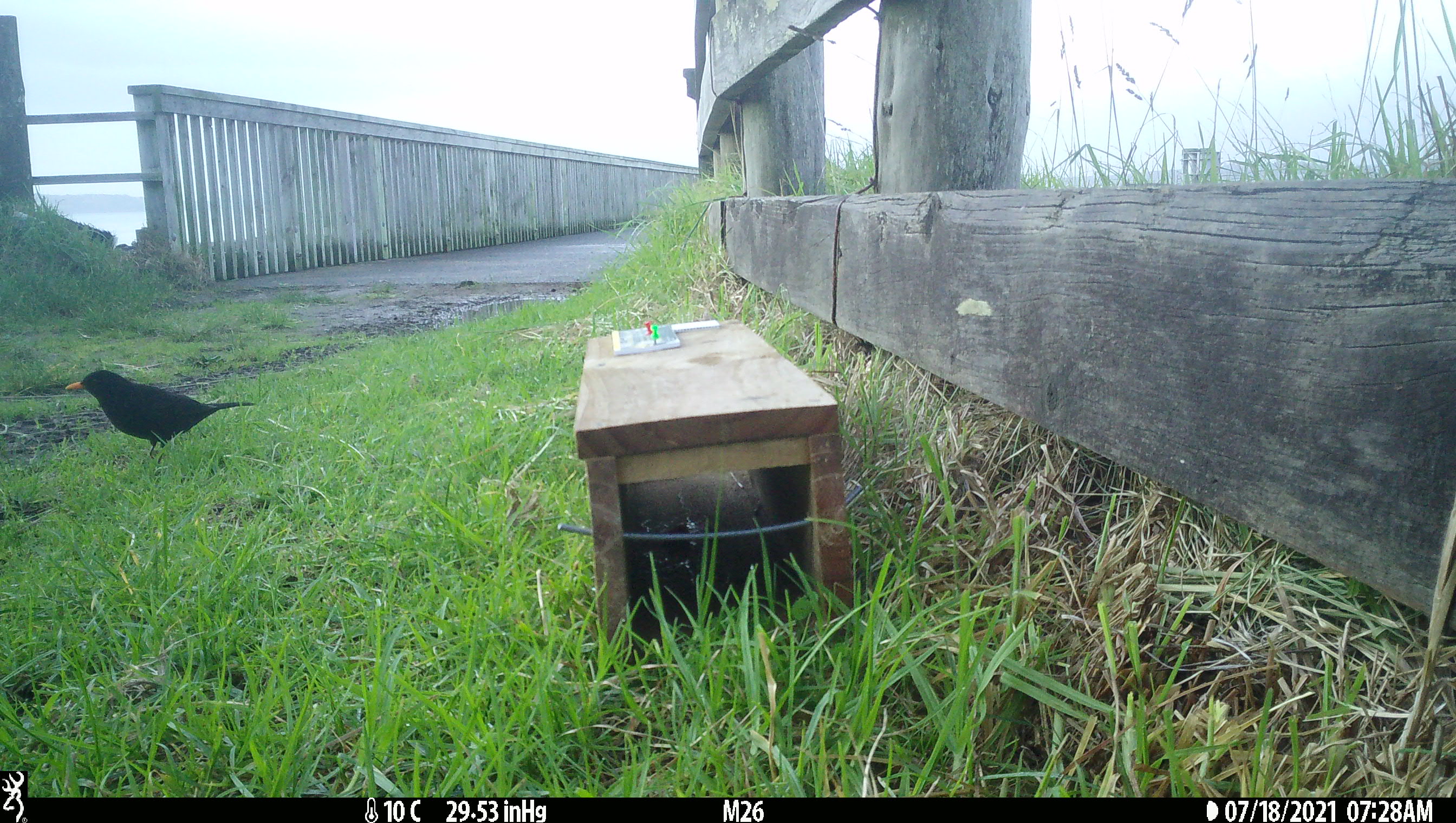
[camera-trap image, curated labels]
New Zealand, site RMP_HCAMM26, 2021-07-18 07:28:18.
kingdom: Animalia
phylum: Chordata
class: Aves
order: Passeriformes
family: Turdidae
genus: Turdus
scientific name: Turdus merula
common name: eurasian blackbird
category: blackbird